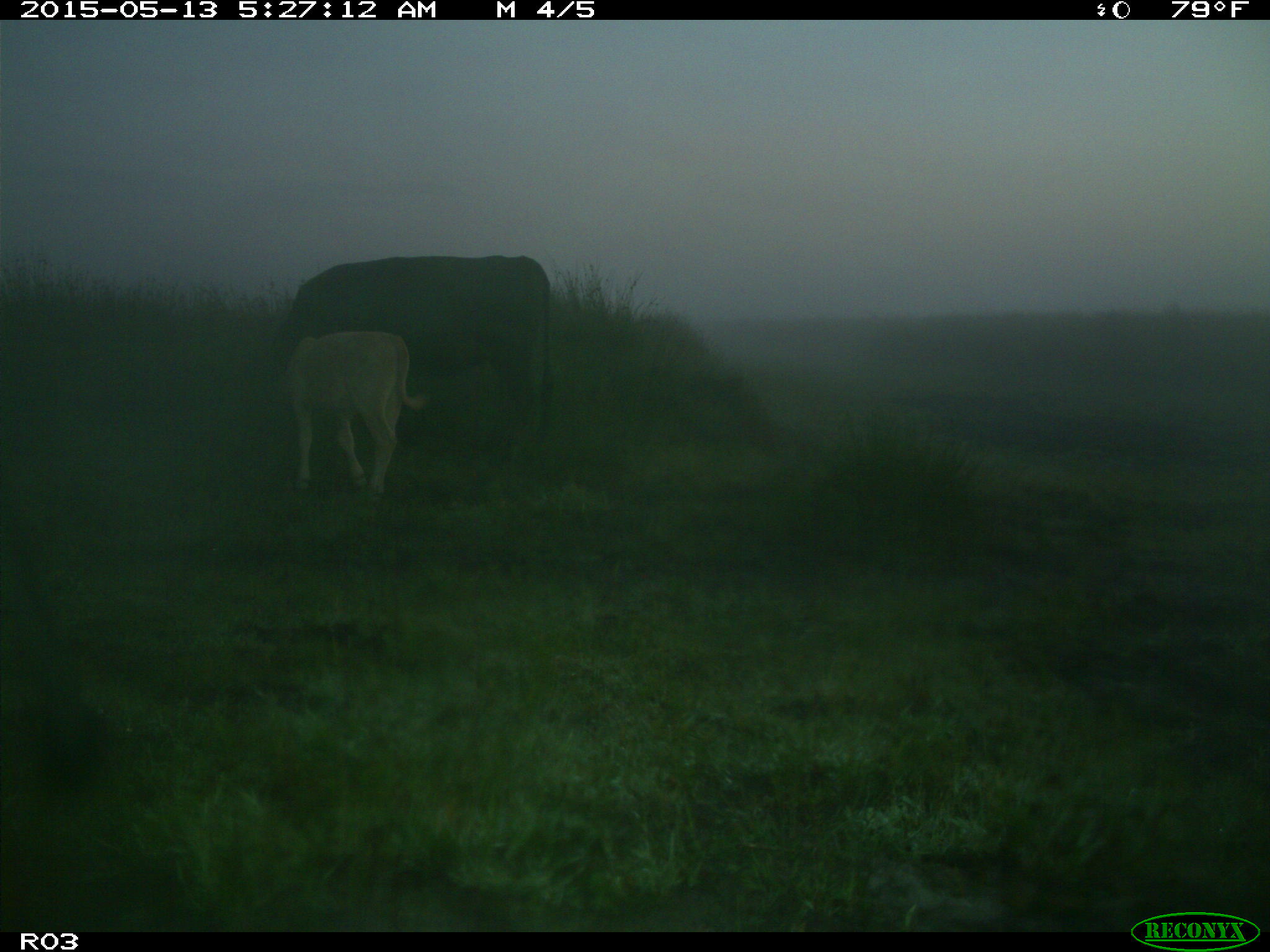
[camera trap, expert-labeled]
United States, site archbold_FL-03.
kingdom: Animalia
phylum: Chordata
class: Mammalia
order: Artiodactyla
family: Bovidae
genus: Bos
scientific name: Bos taurus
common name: domestic cow